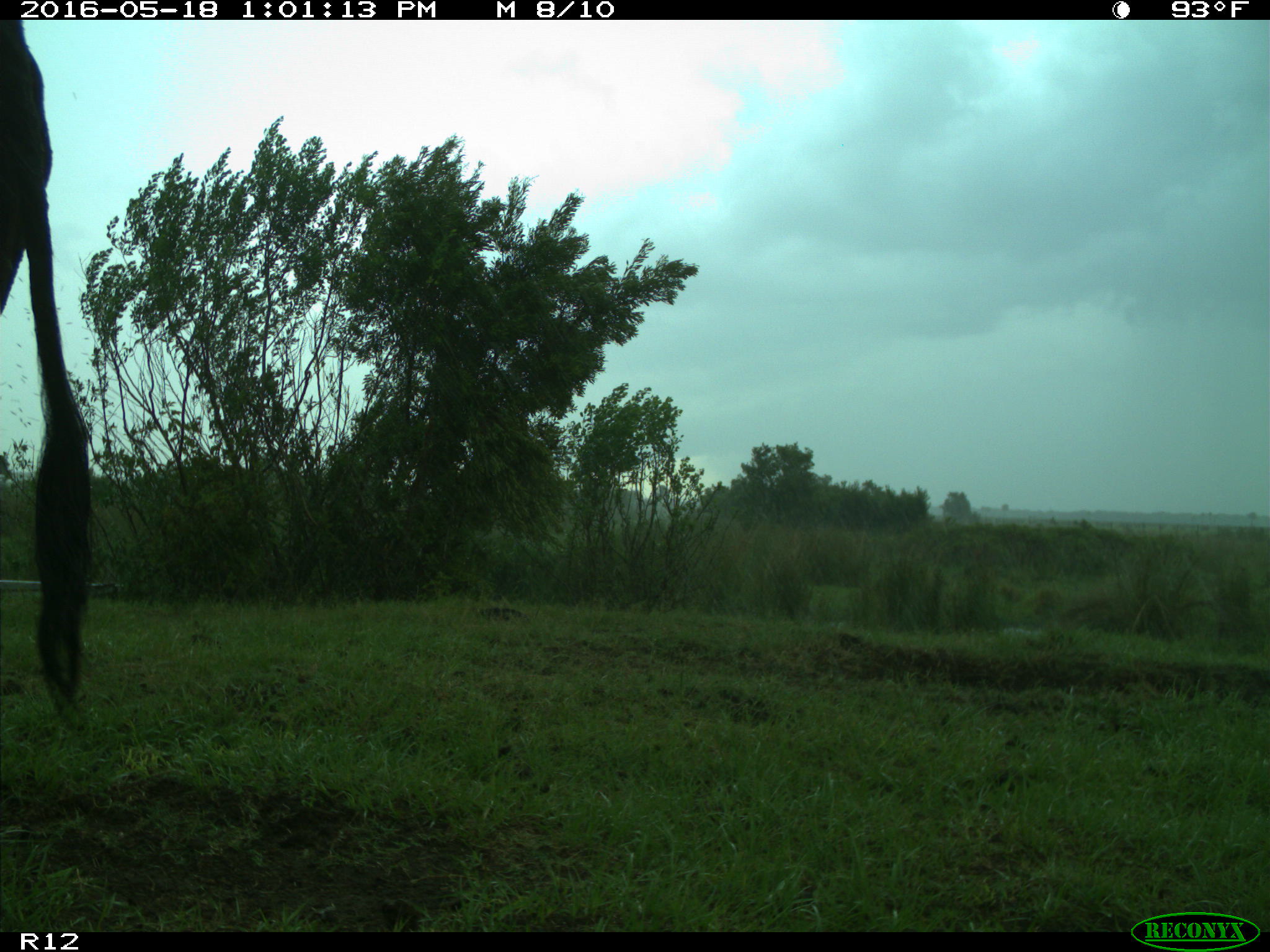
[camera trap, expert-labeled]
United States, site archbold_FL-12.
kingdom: Animalia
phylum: Chordata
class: Mammalia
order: Artiodactyla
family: Bovidae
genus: Bos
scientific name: Bos taurus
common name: domestic cow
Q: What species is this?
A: Bos taurus (domestic cow).